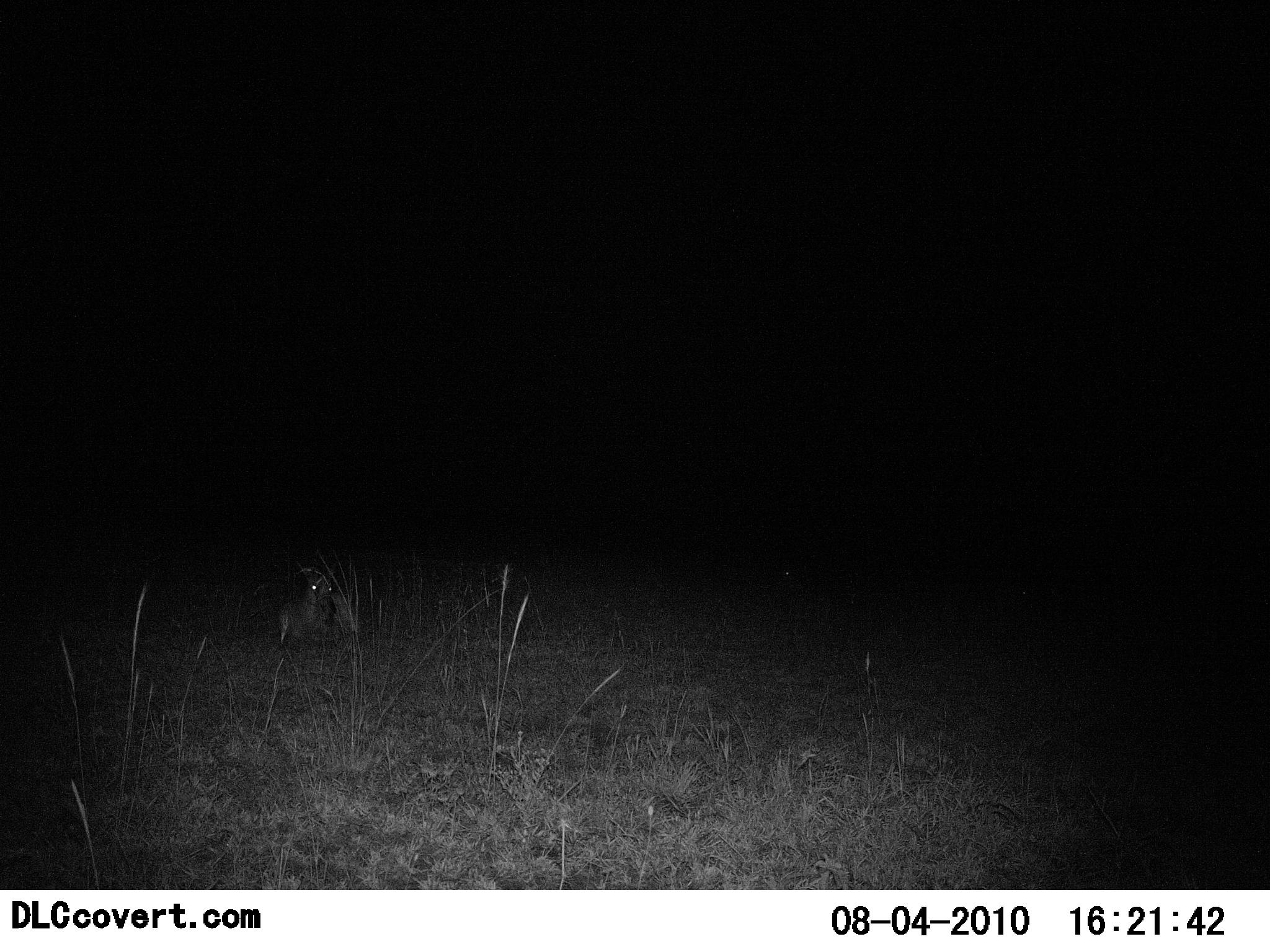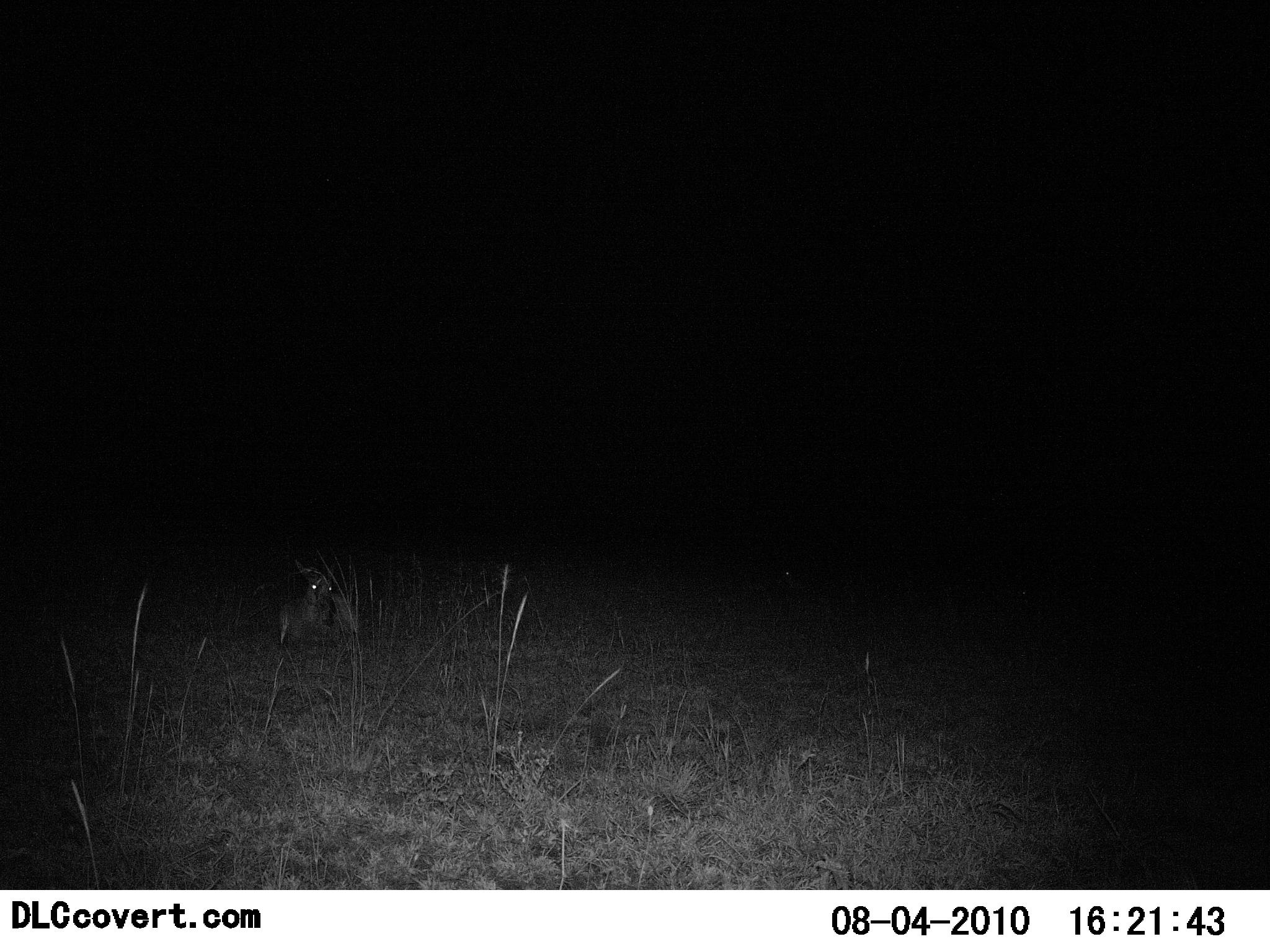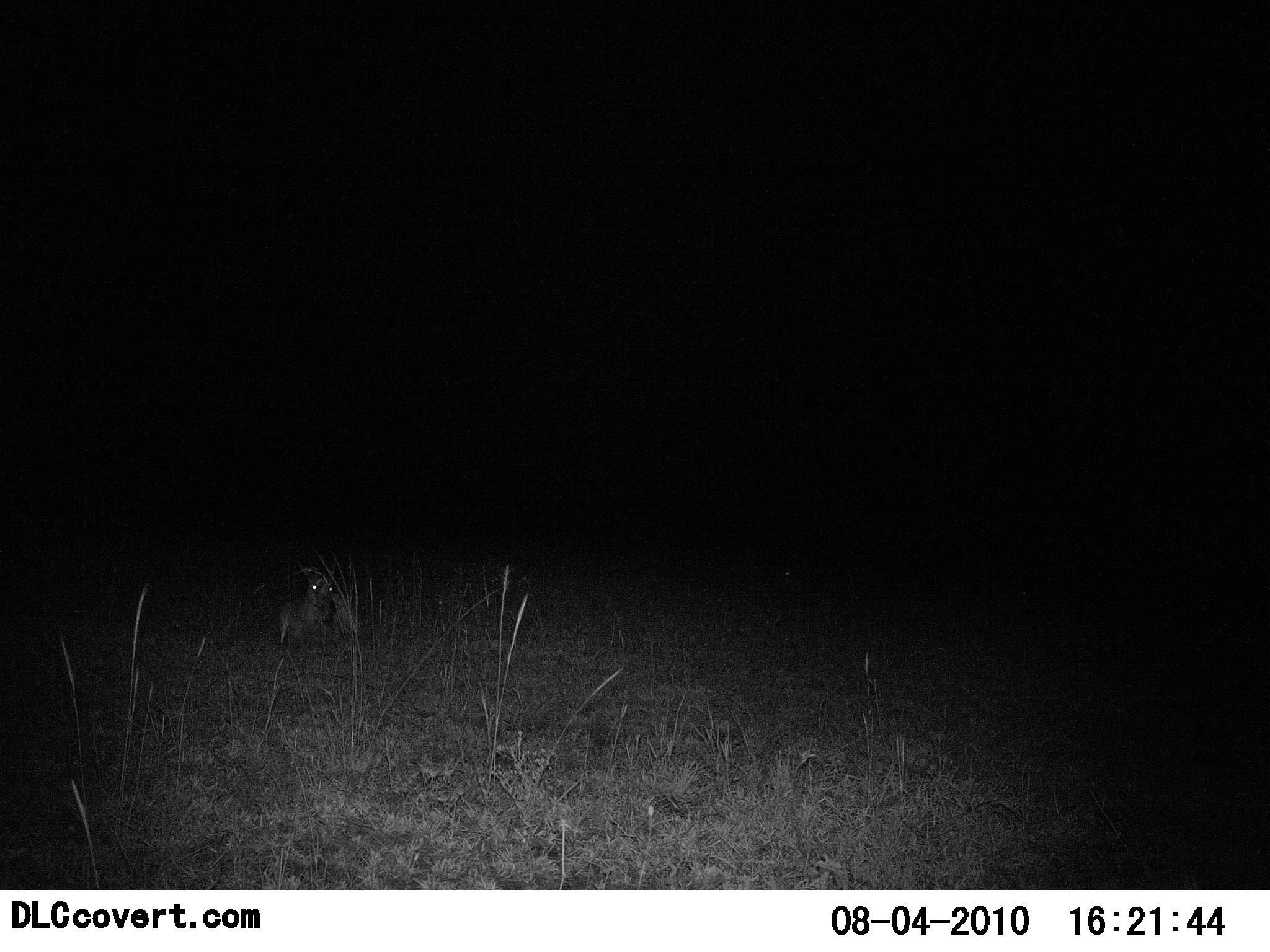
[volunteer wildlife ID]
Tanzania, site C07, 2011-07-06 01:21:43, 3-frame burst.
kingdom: Animalia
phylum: Chordata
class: Mammalia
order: Artiodactyla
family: Bovidae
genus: Alcelaphus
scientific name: Alcelaphus buselaphus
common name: hartebeest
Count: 1.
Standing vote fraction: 0%.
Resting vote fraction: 100%.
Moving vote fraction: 0%.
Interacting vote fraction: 0%.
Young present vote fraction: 0%.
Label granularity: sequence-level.